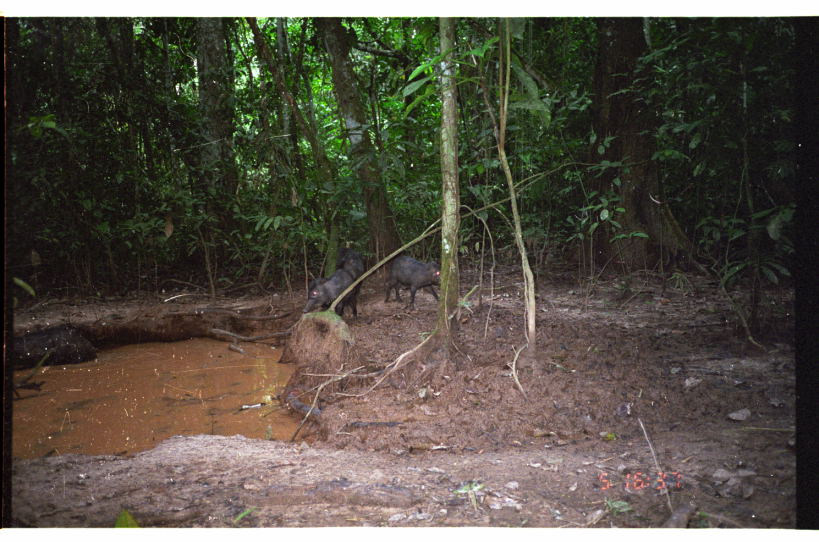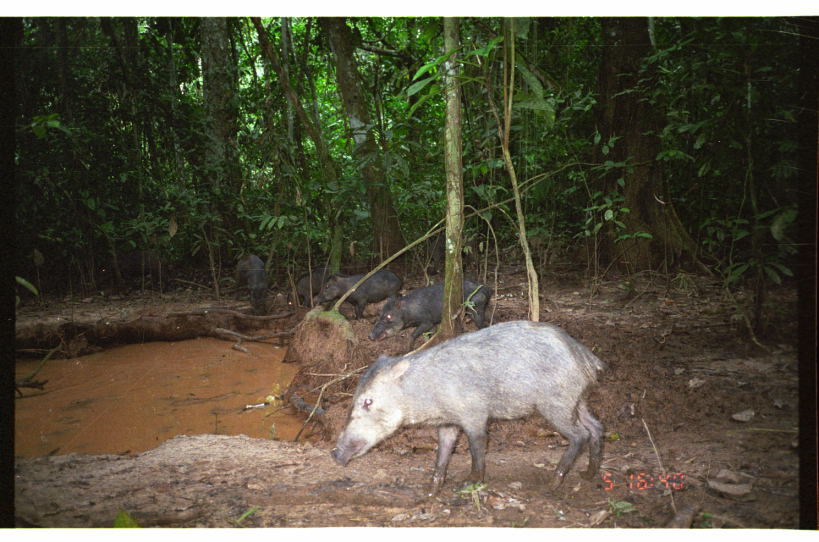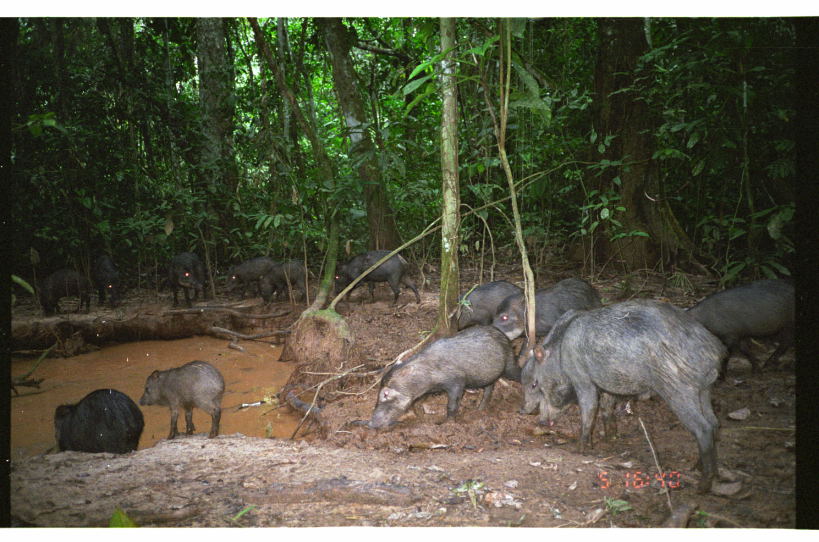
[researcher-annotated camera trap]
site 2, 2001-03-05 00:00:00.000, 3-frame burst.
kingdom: Animalia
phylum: Chordata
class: Mammalia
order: Artiodactyla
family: Tayassuidae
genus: Tayassu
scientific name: Tayassu pecari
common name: white-lipped peccary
Tayassu pecari (white-lipped peccary).